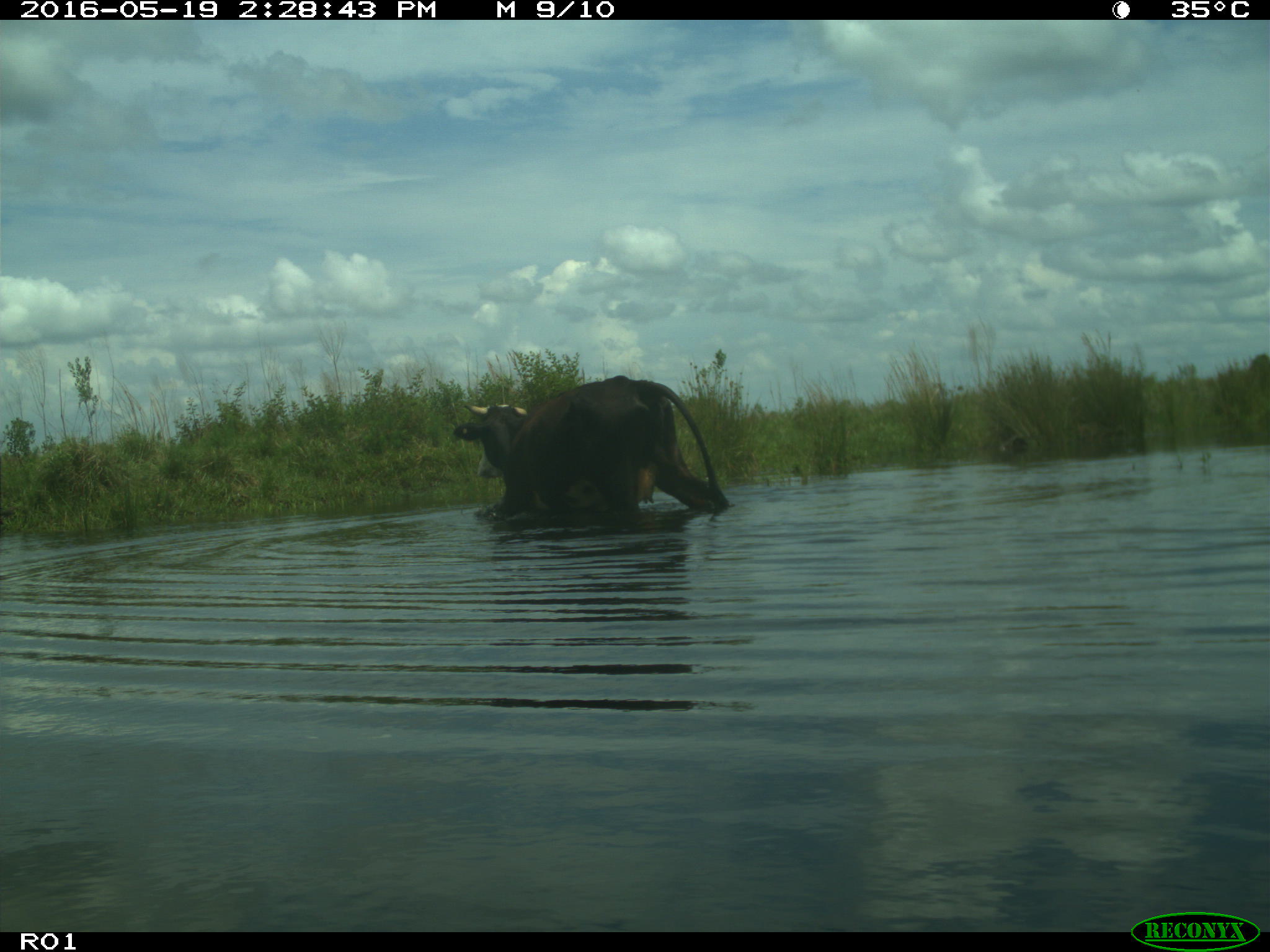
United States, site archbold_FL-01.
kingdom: Animalia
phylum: Chordata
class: Mammalia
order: Artiodactyla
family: Bovidae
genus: Bos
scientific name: Bos taurus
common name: domestic cow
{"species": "Bos taurus (domestic cow)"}